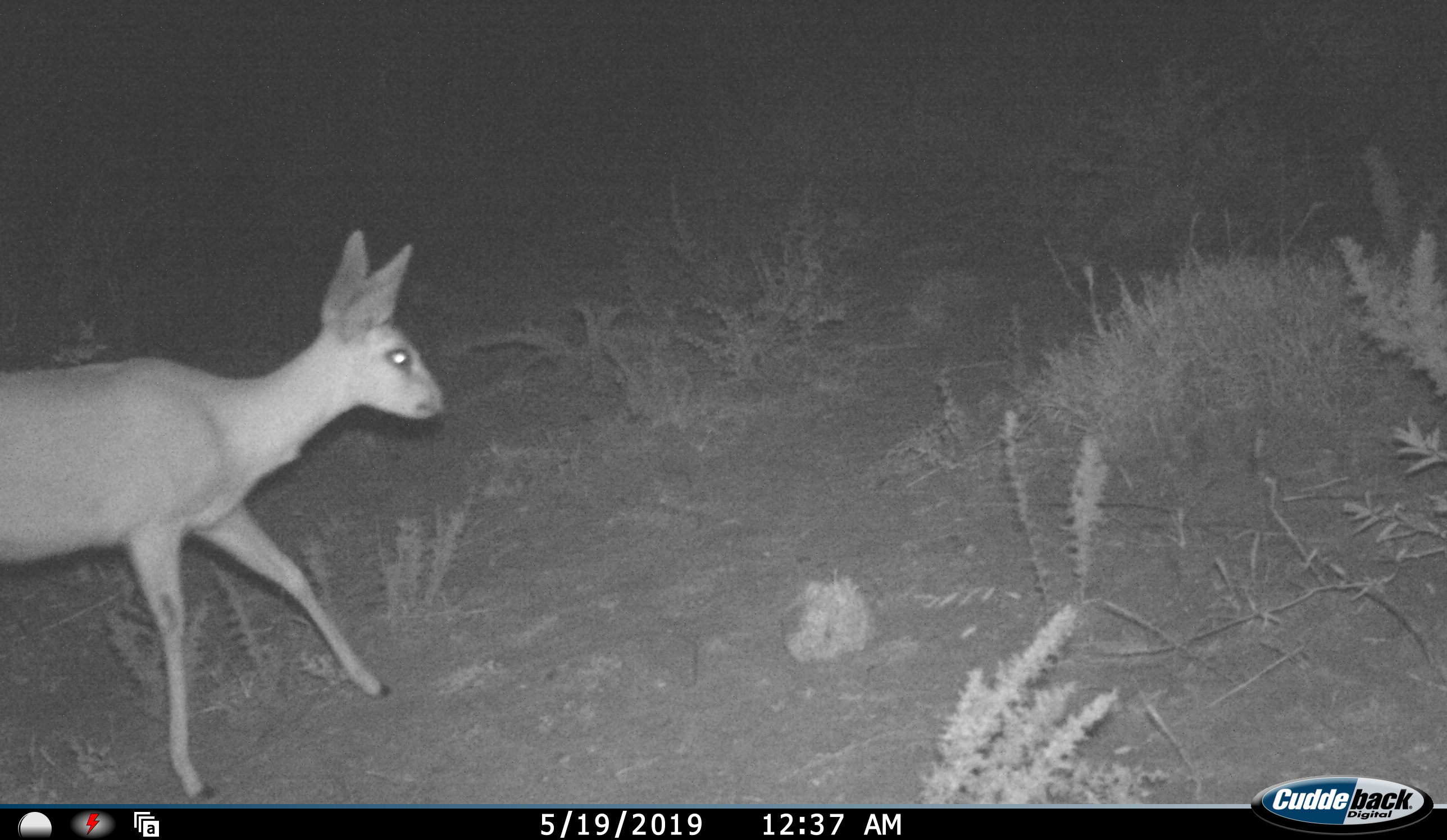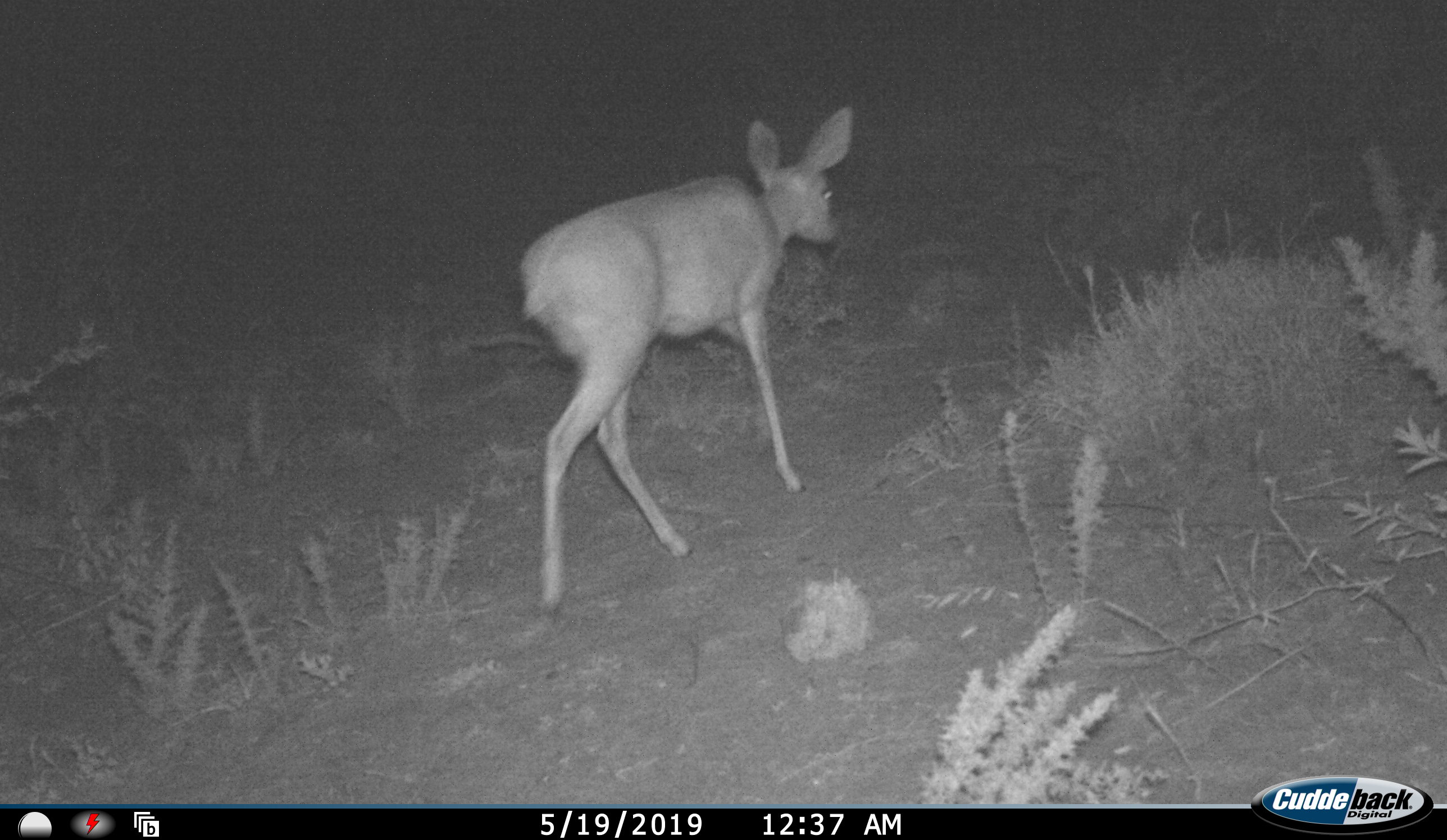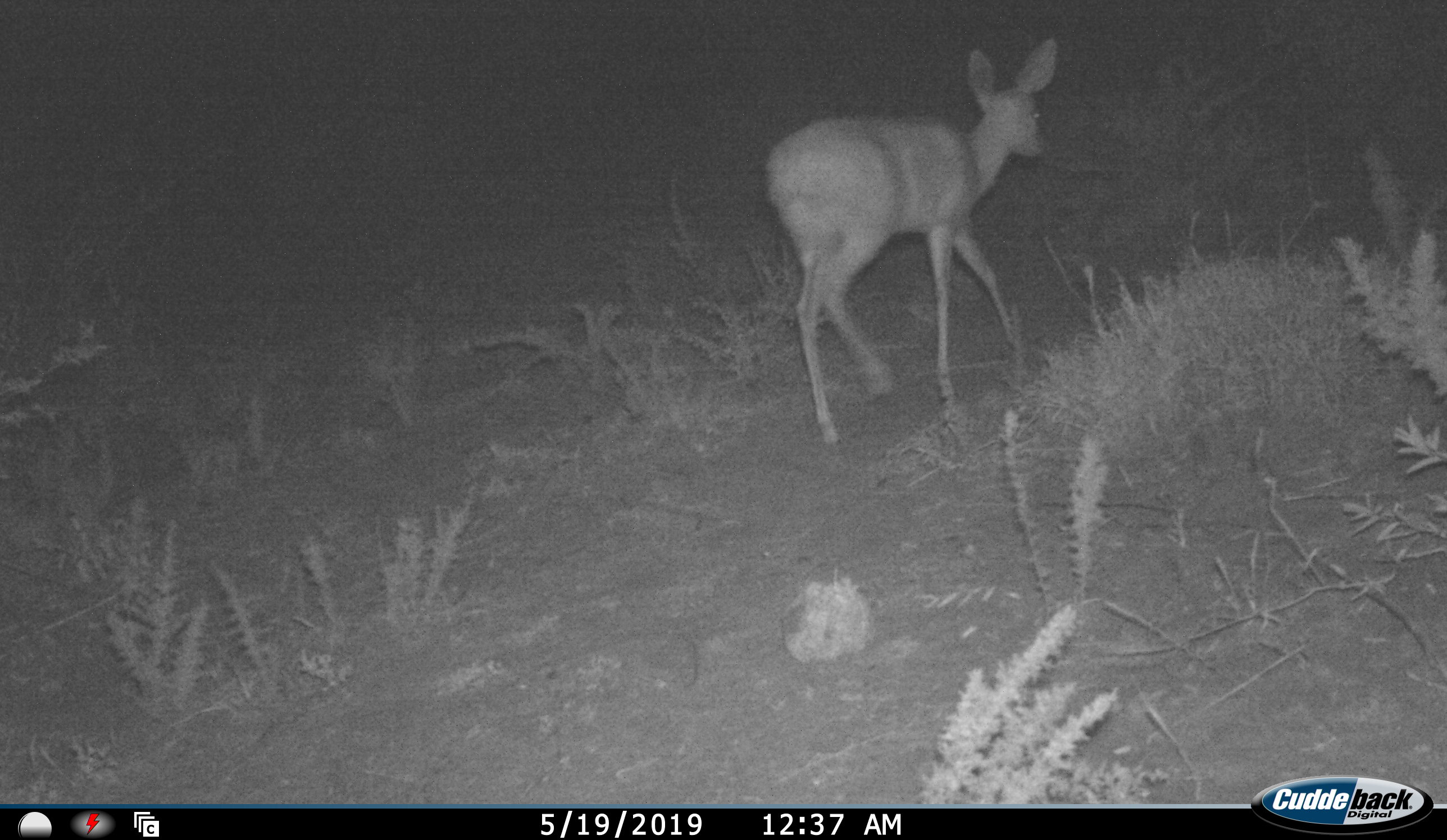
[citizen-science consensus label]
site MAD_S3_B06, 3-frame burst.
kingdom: Animalia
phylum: Chordata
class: Mammalia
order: Artiodactyla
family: Bovidae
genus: Raphicerus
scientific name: Raphicerus campestris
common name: steenbok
Steenbok (Raphicerus campestris), count 1. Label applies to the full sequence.